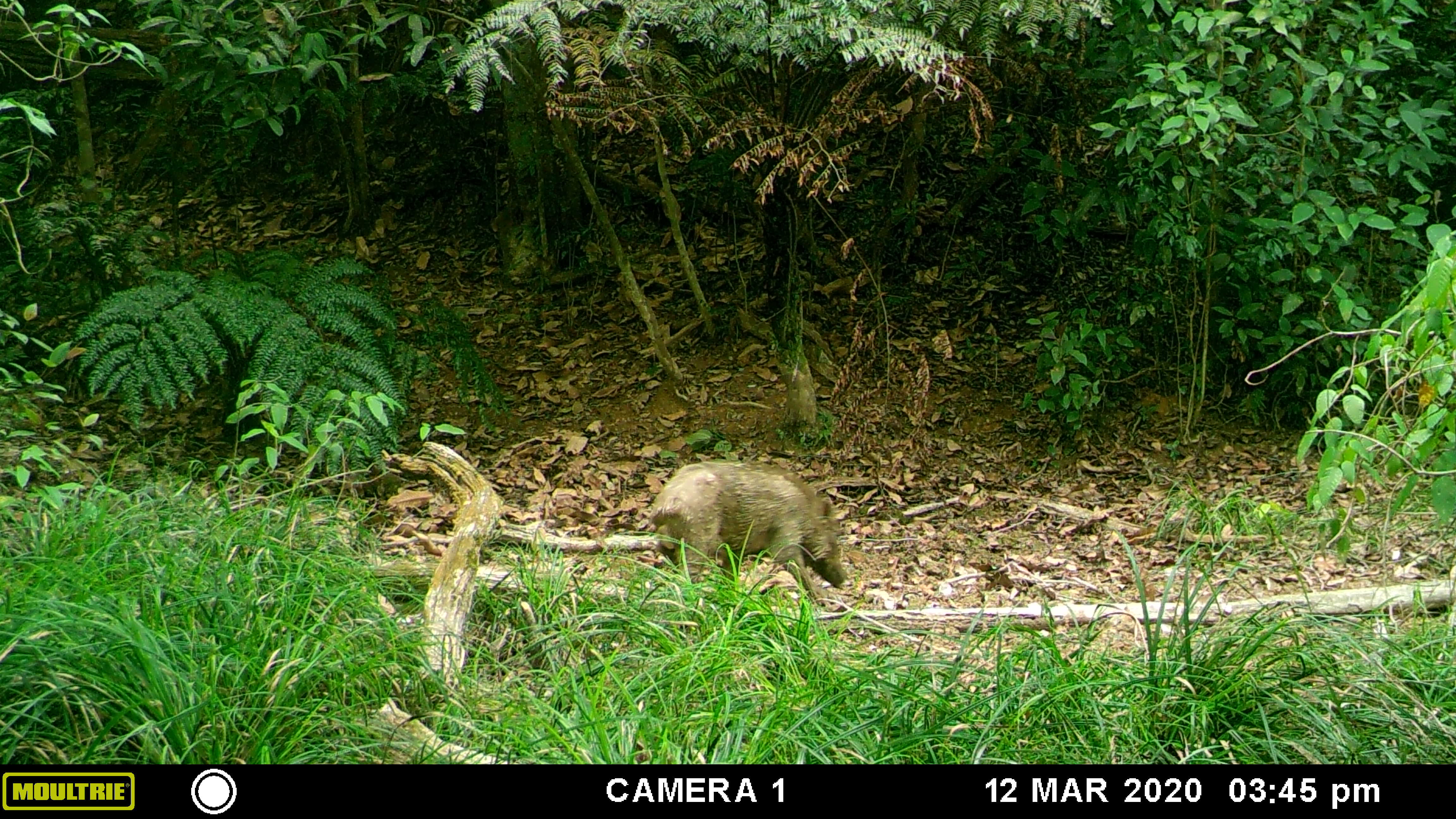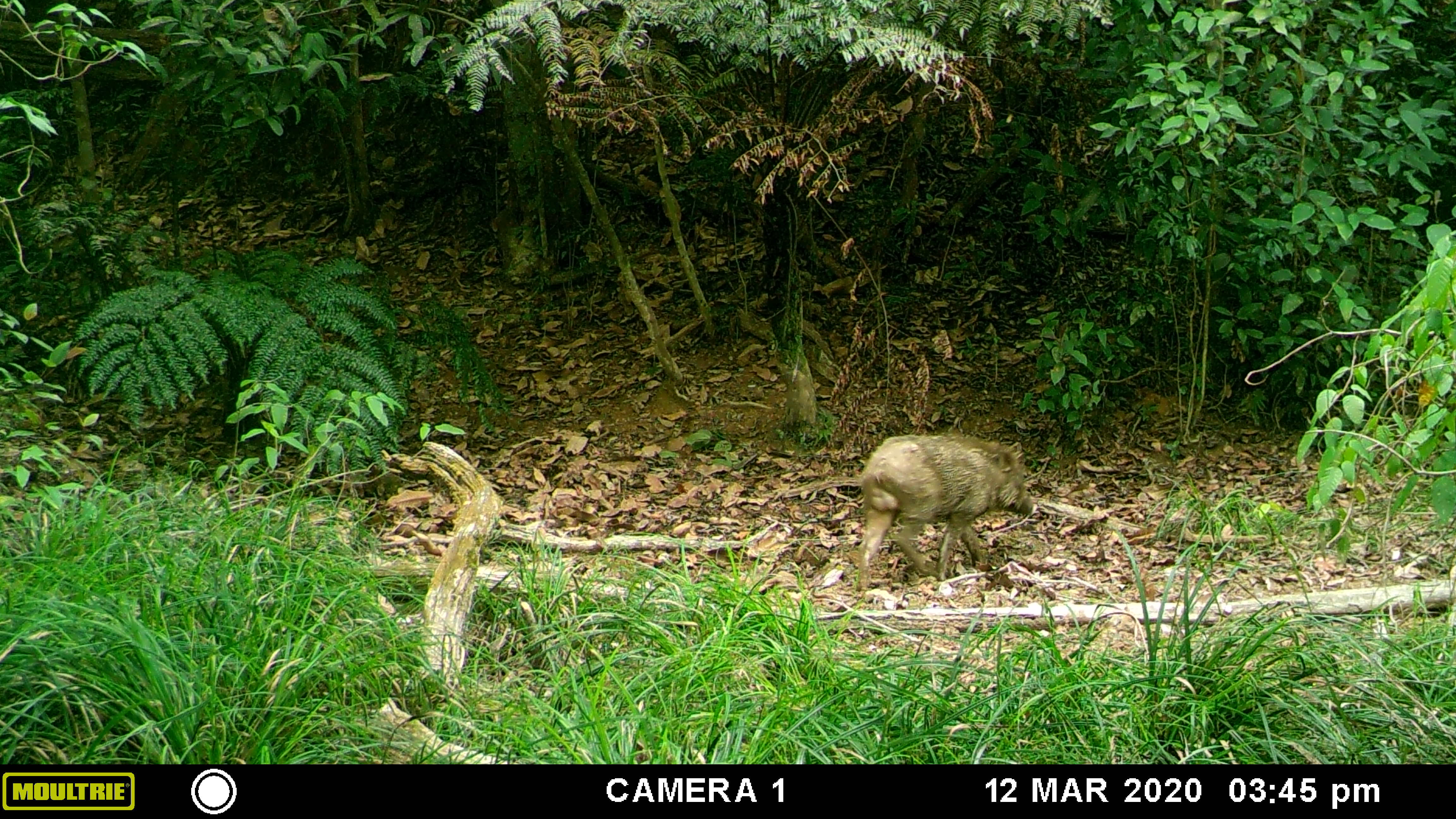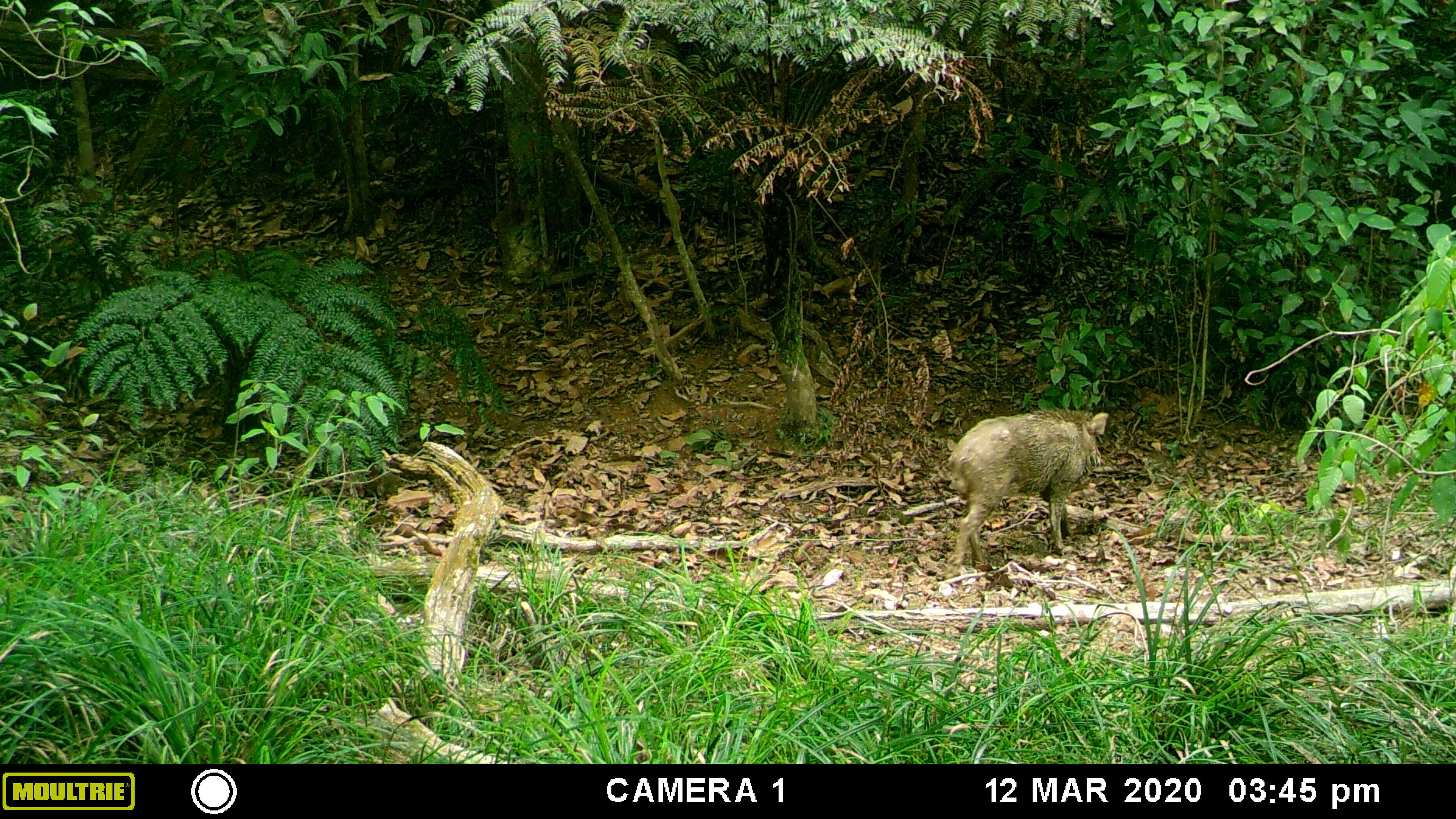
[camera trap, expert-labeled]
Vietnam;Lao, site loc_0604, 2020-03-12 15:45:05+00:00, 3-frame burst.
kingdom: Animalia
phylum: Chordata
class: Mammalia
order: Artiodactyla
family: Suidae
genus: Sus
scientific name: Sus scrofa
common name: eurasian wild pig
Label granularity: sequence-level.